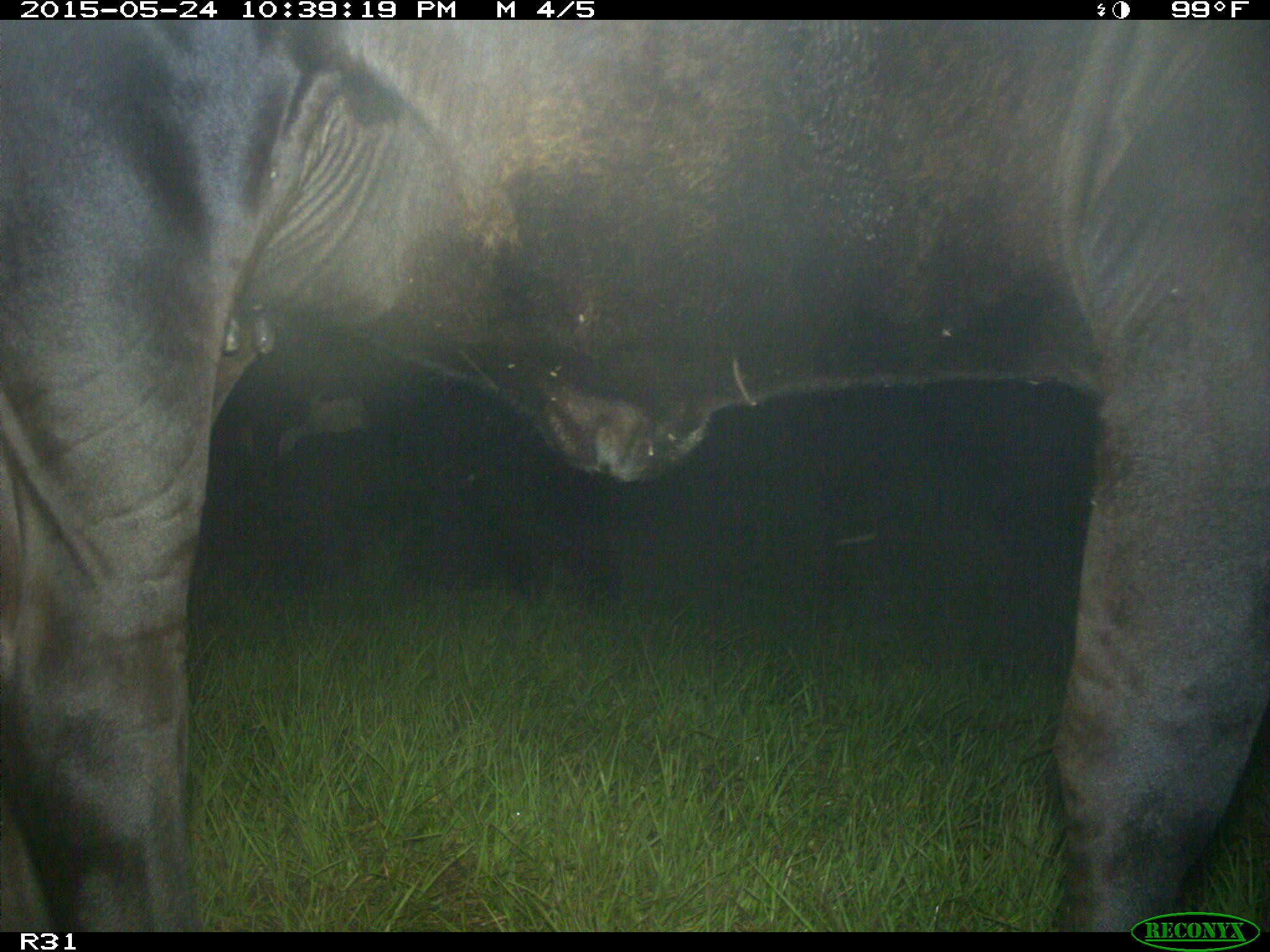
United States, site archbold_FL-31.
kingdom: Animalia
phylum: Chordata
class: Mammalia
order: Artiodactyla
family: Bovidae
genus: Bos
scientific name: Bos taurus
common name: domestic cow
Bos taurus (domestic cow).